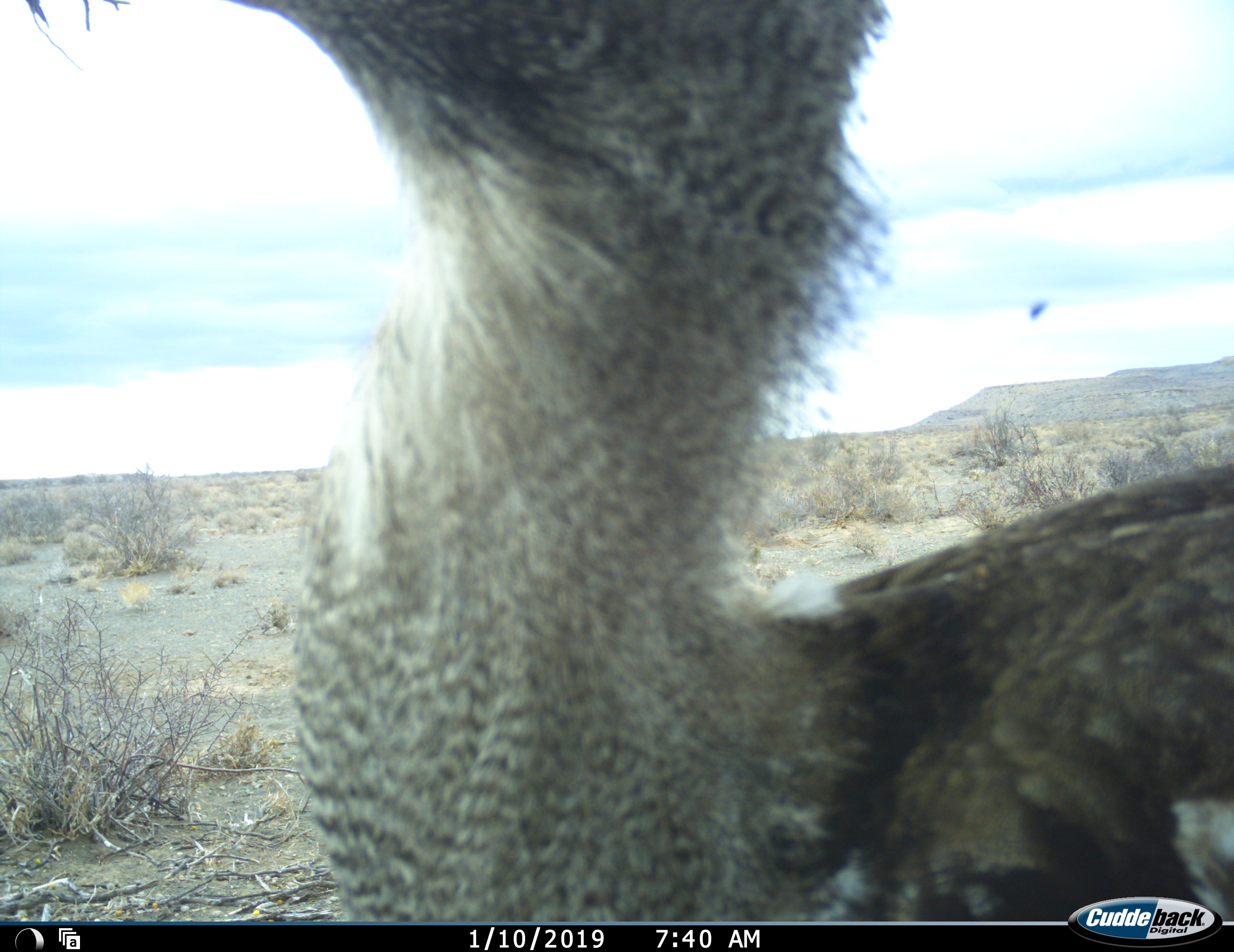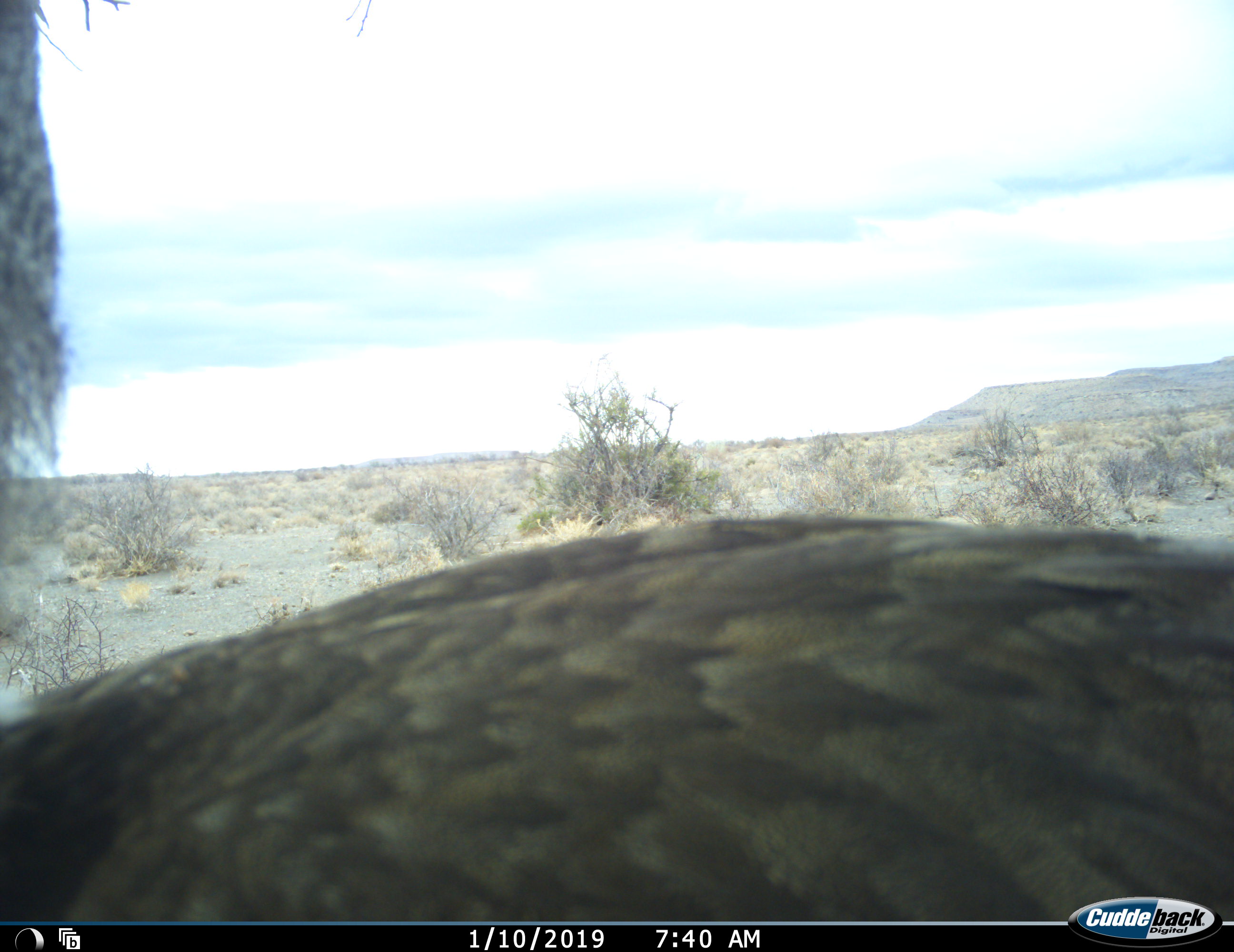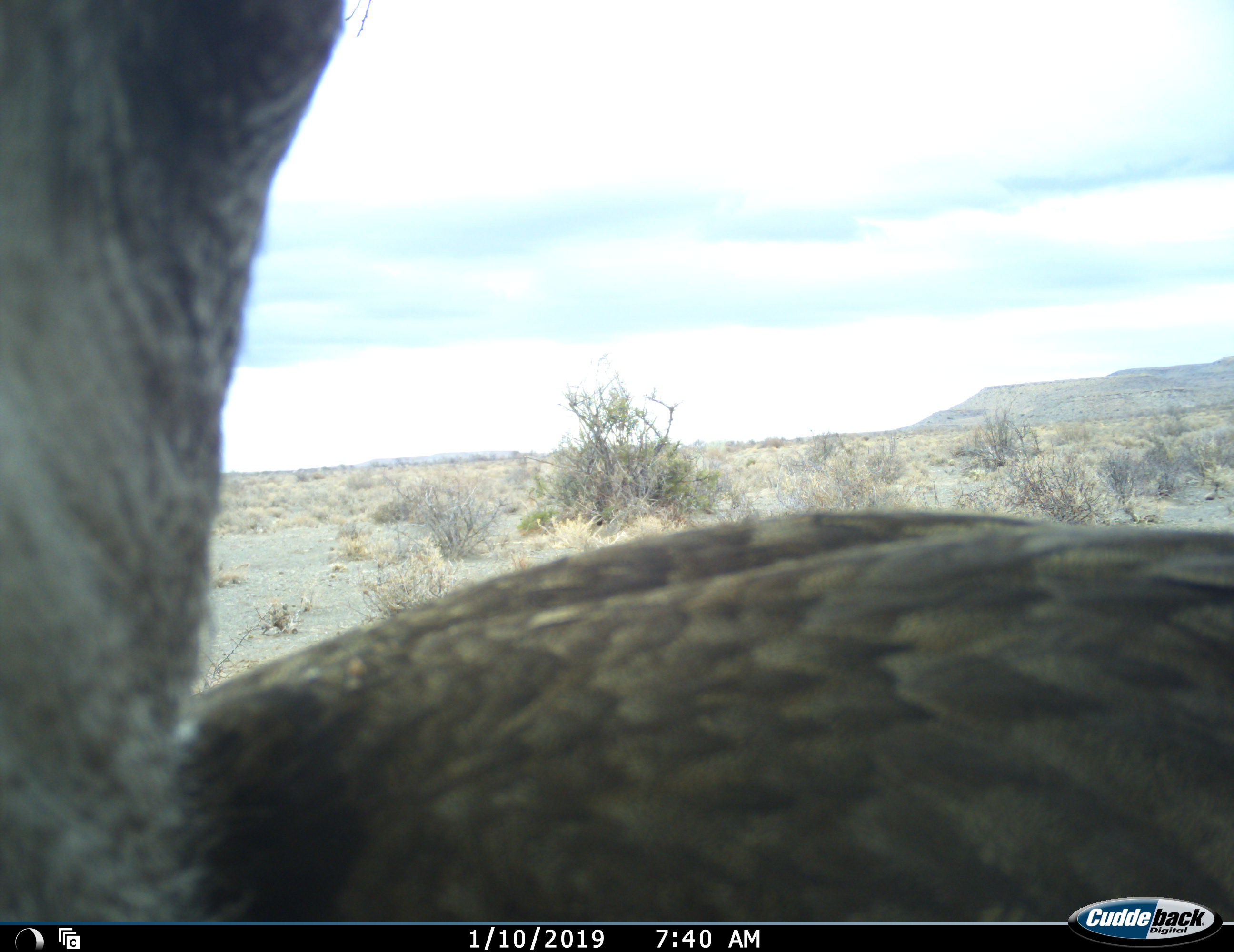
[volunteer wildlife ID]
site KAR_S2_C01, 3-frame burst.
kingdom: Animalia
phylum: Chordata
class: Aves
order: Otidiformes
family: Otididae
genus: Ardeotis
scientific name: Ardeotis kori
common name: kori bustard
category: bustardkori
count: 1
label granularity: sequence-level